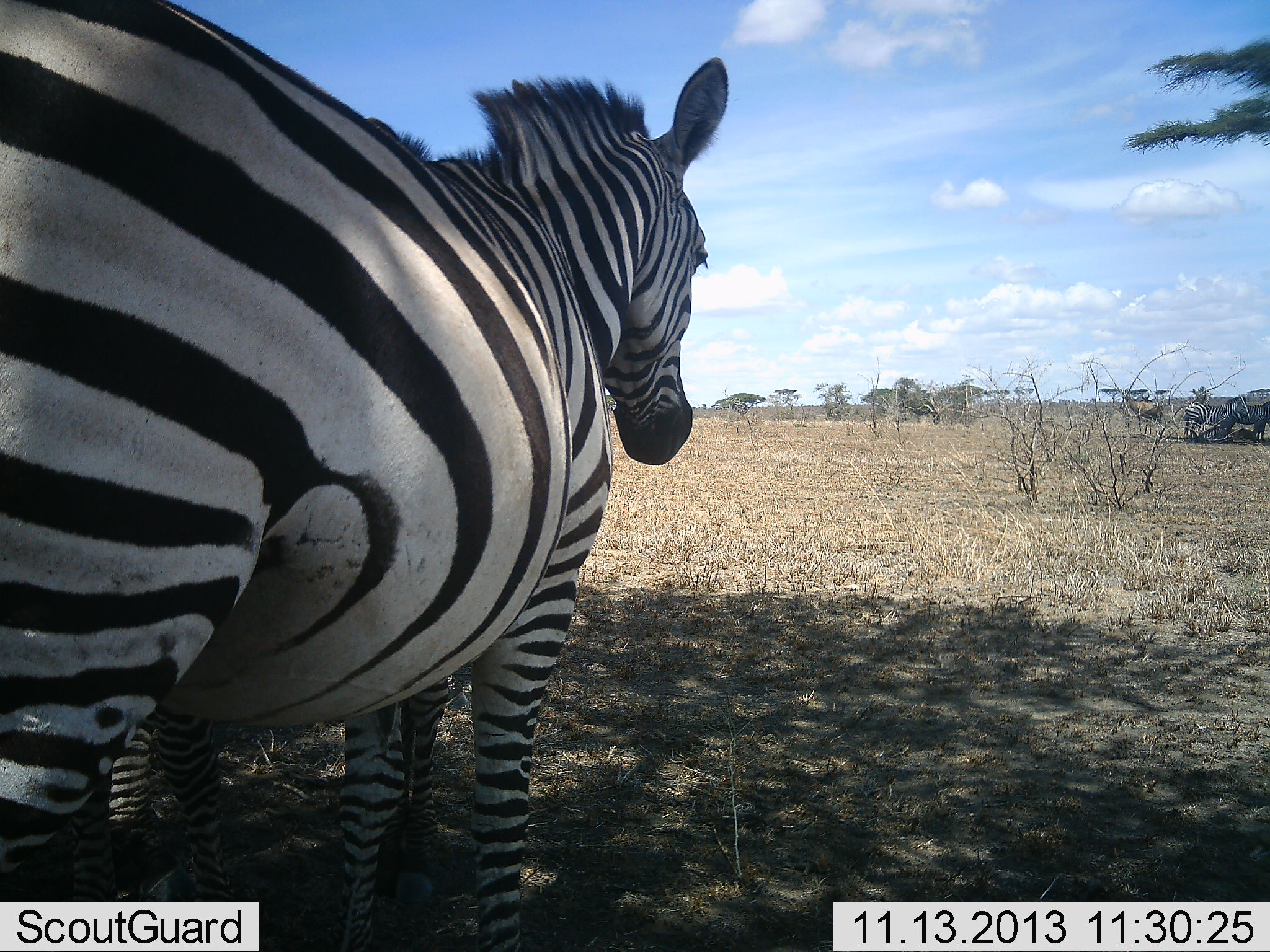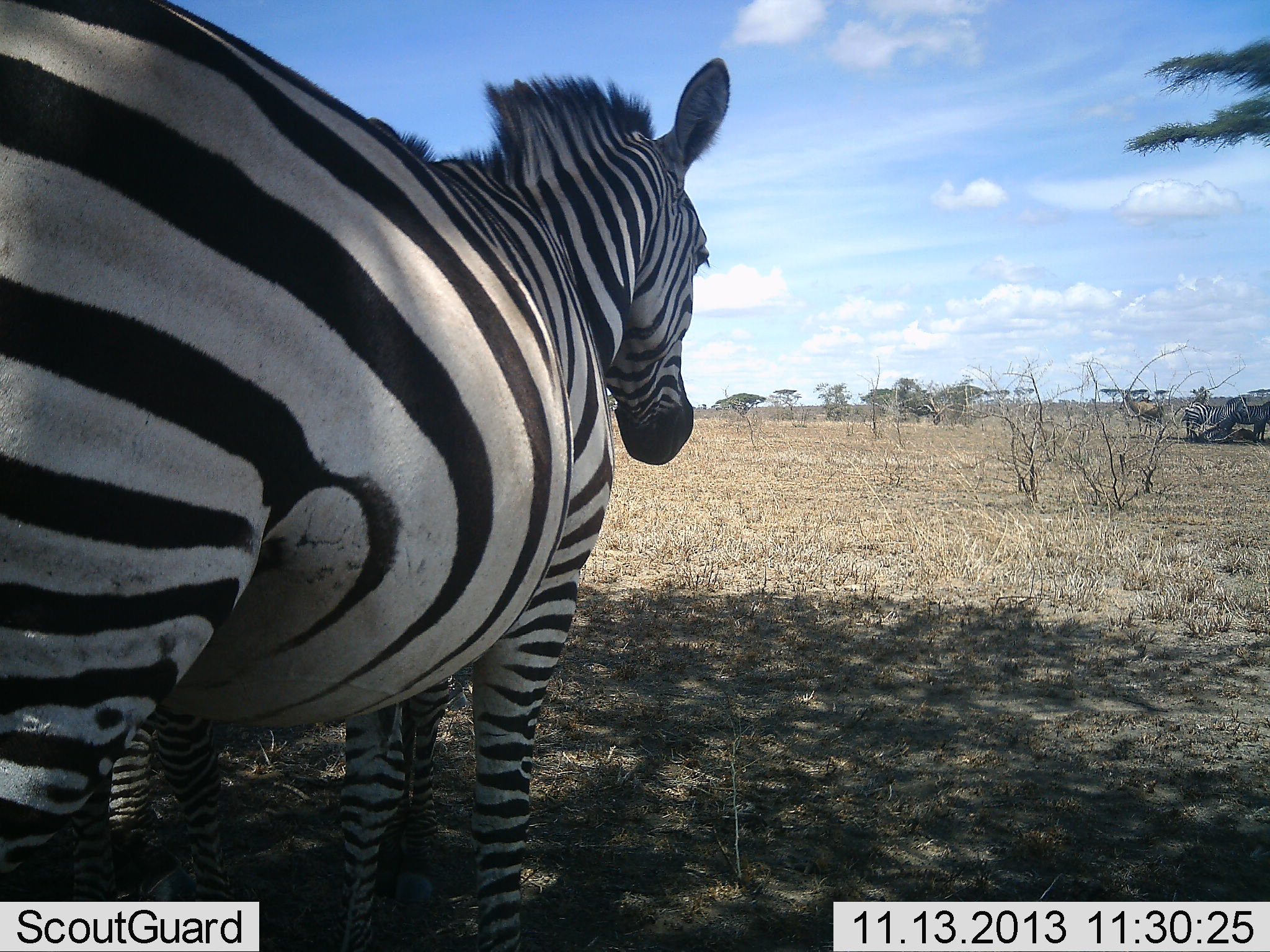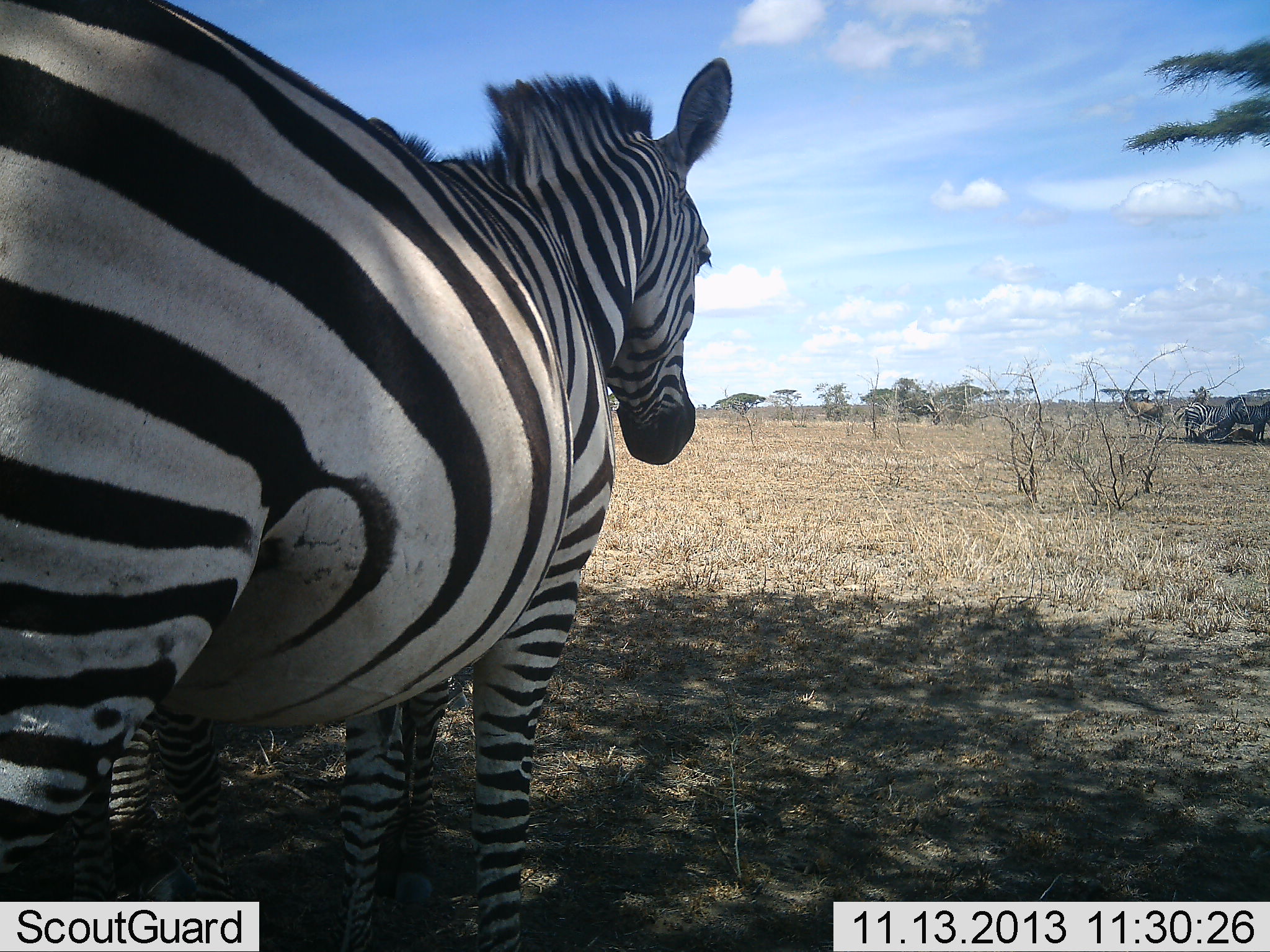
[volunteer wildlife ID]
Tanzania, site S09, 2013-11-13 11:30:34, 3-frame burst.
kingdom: Animalia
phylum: Chordata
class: Mammalia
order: Perissodactyla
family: Equidae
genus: Equus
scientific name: Equus quagga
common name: plains zebra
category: zebra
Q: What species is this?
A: Zebra (plains zebra) (Equus quagga).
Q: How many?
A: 2.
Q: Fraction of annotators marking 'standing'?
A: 100%.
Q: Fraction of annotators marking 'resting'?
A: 10%.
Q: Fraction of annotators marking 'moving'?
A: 0%.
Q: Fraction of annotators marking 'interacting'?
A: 0%.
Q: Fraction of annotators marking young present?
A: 14%.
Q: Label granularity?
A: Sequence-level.